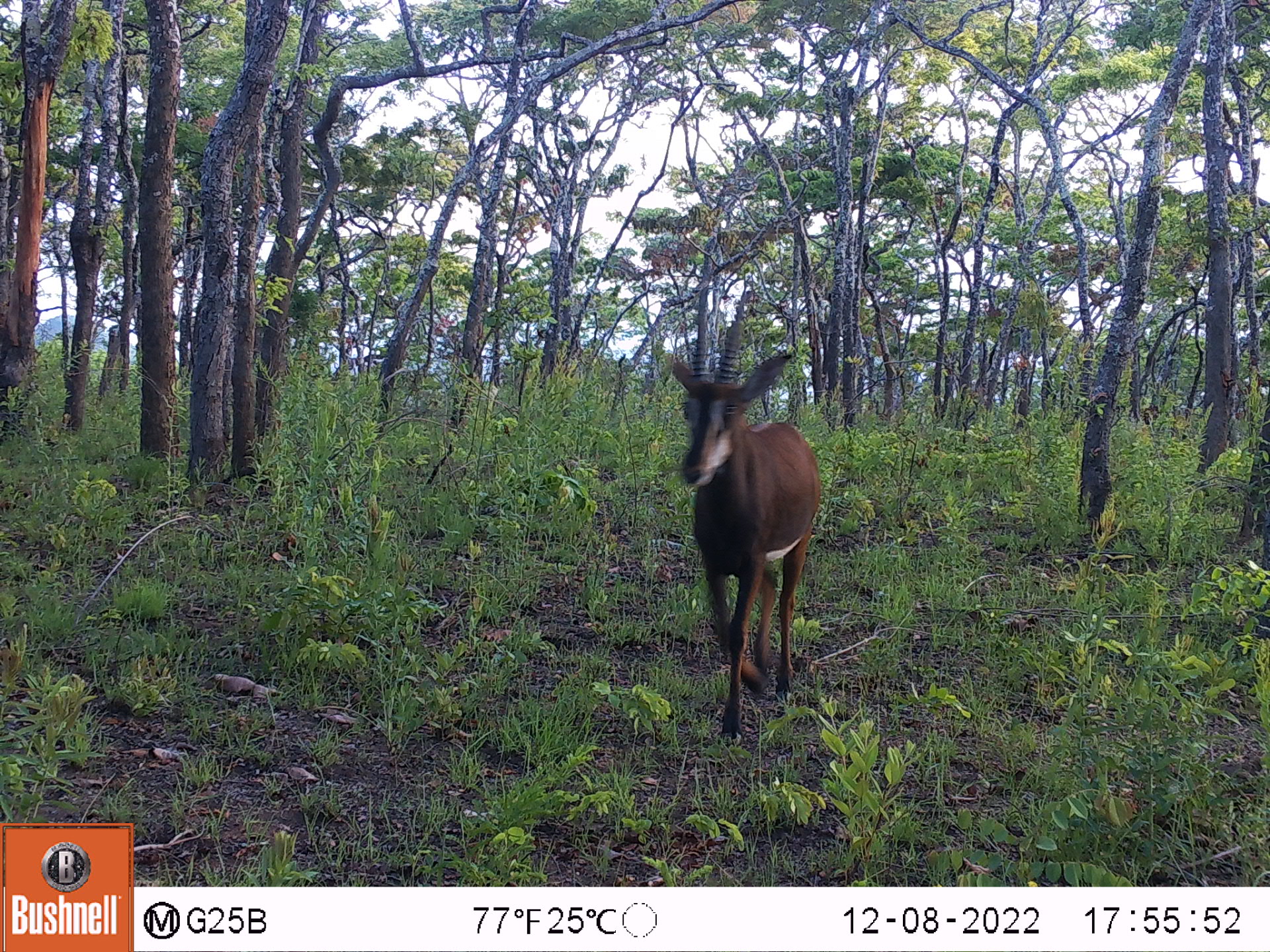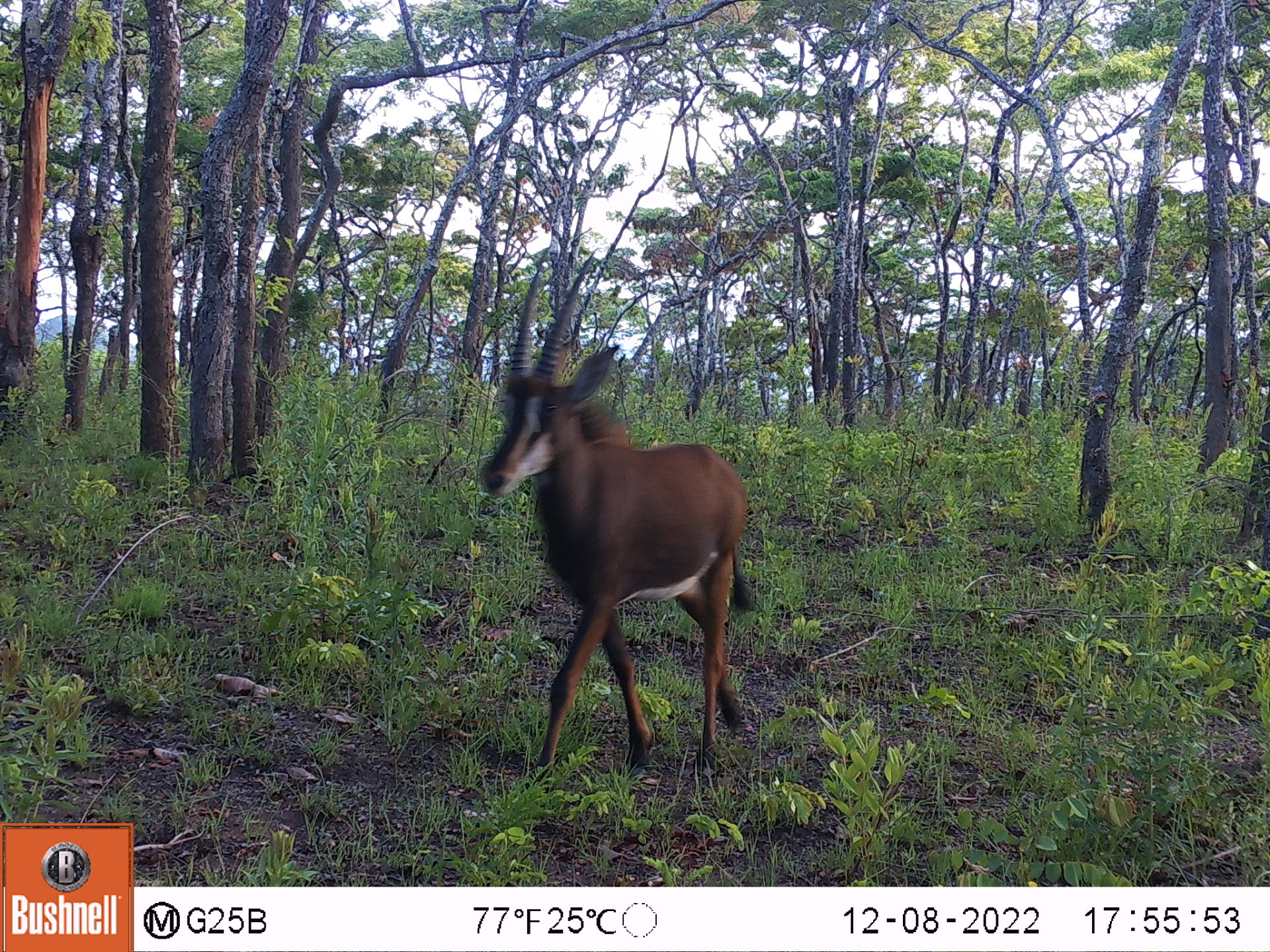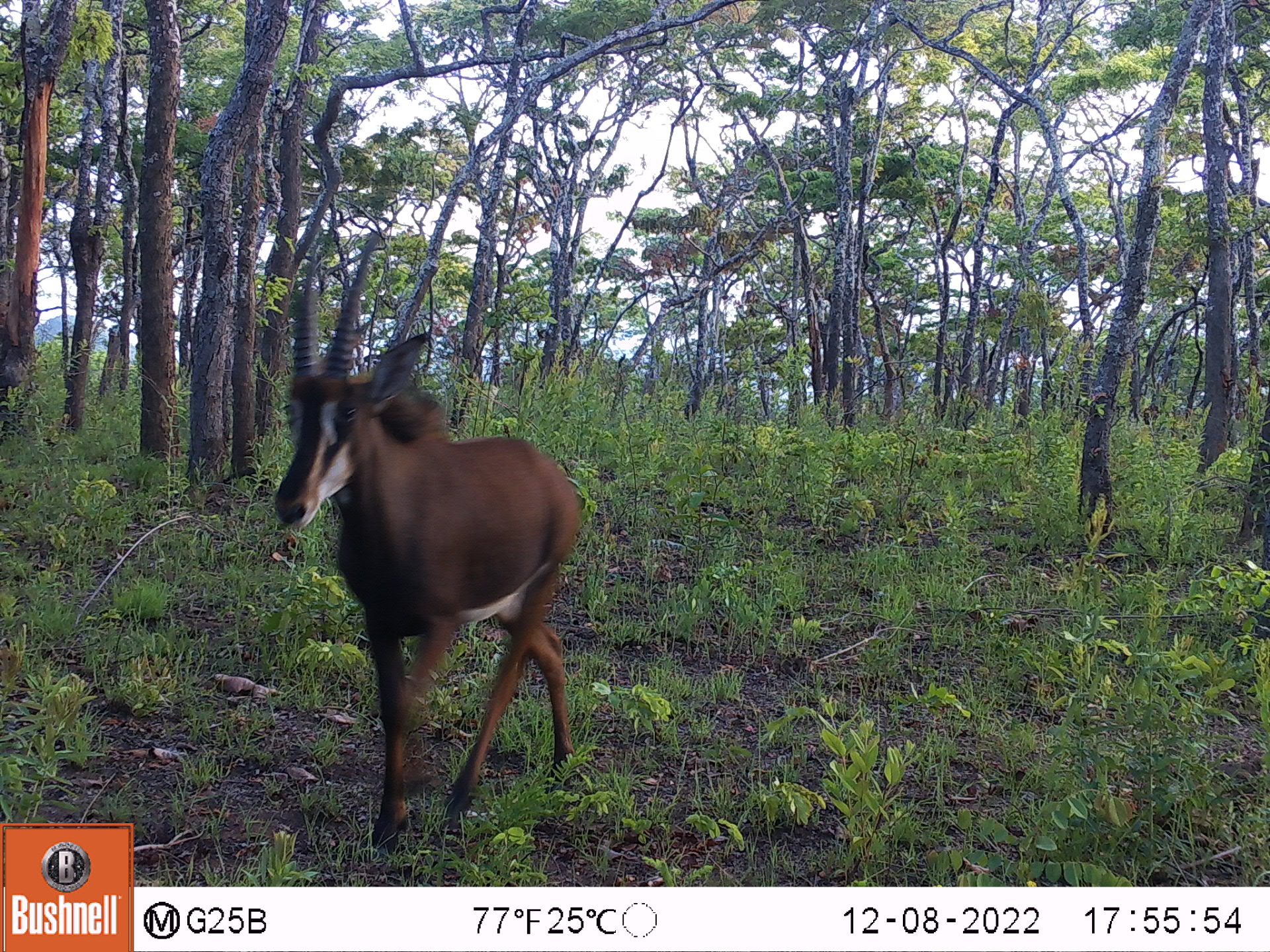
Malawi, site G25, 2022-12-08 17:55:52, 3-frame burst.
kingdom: Animalia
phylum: Chordata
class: Mammalia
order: Artiodactyla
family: Bovidae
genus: Hippotragus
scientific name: Hippotragus niger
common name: sable antelope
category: sable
Sable (sable antelope) (Hippotragus niger), count 1.